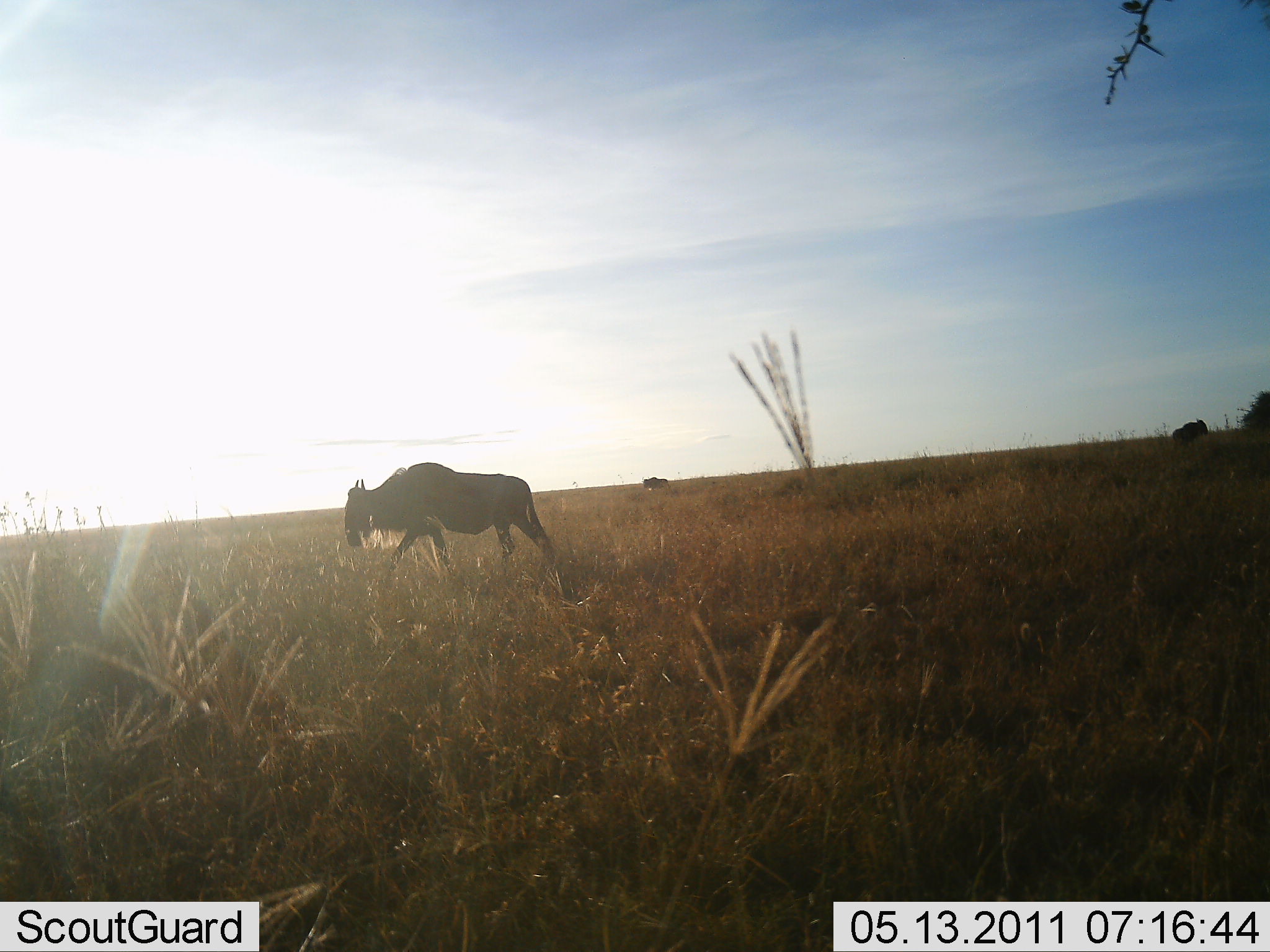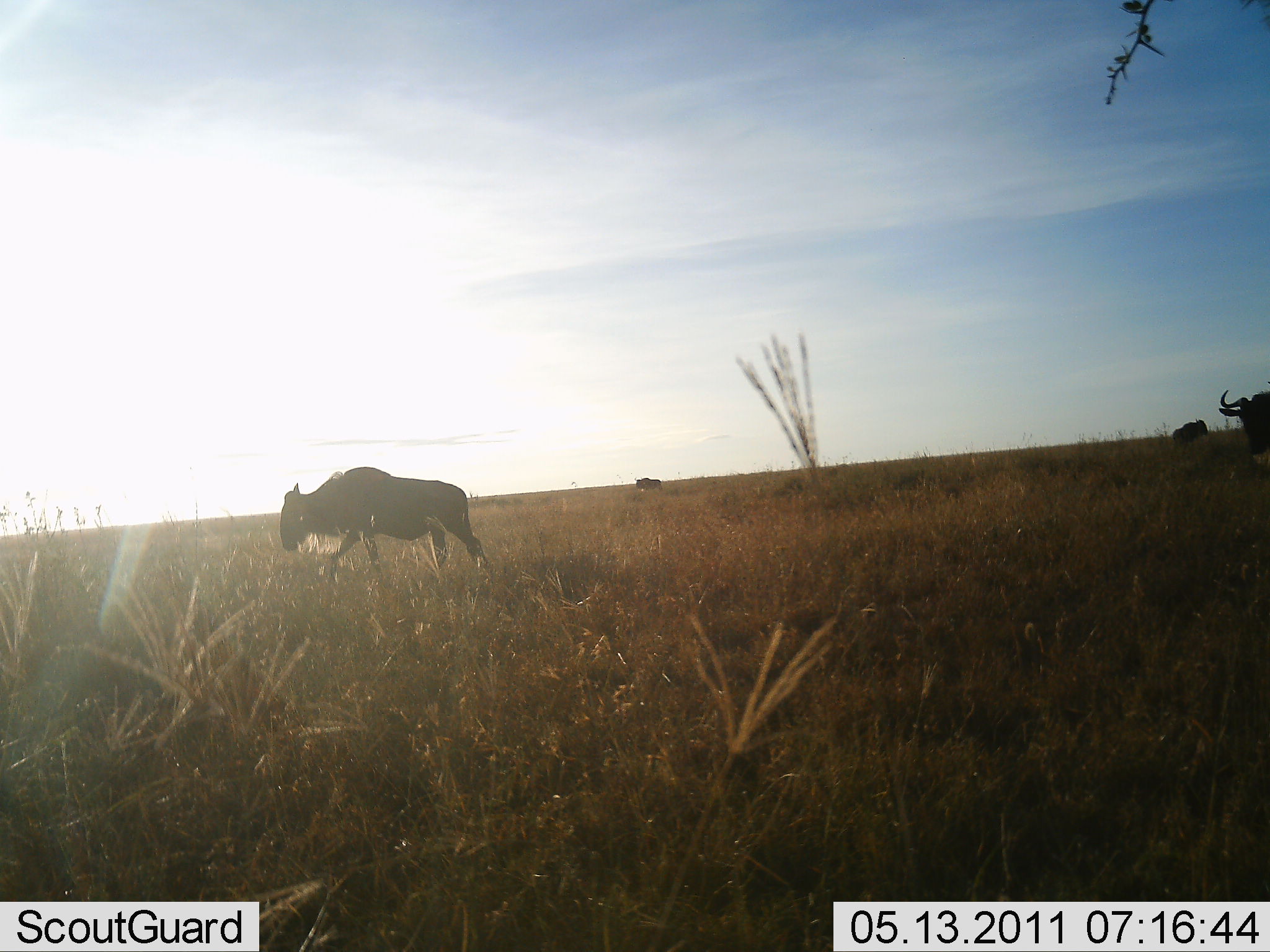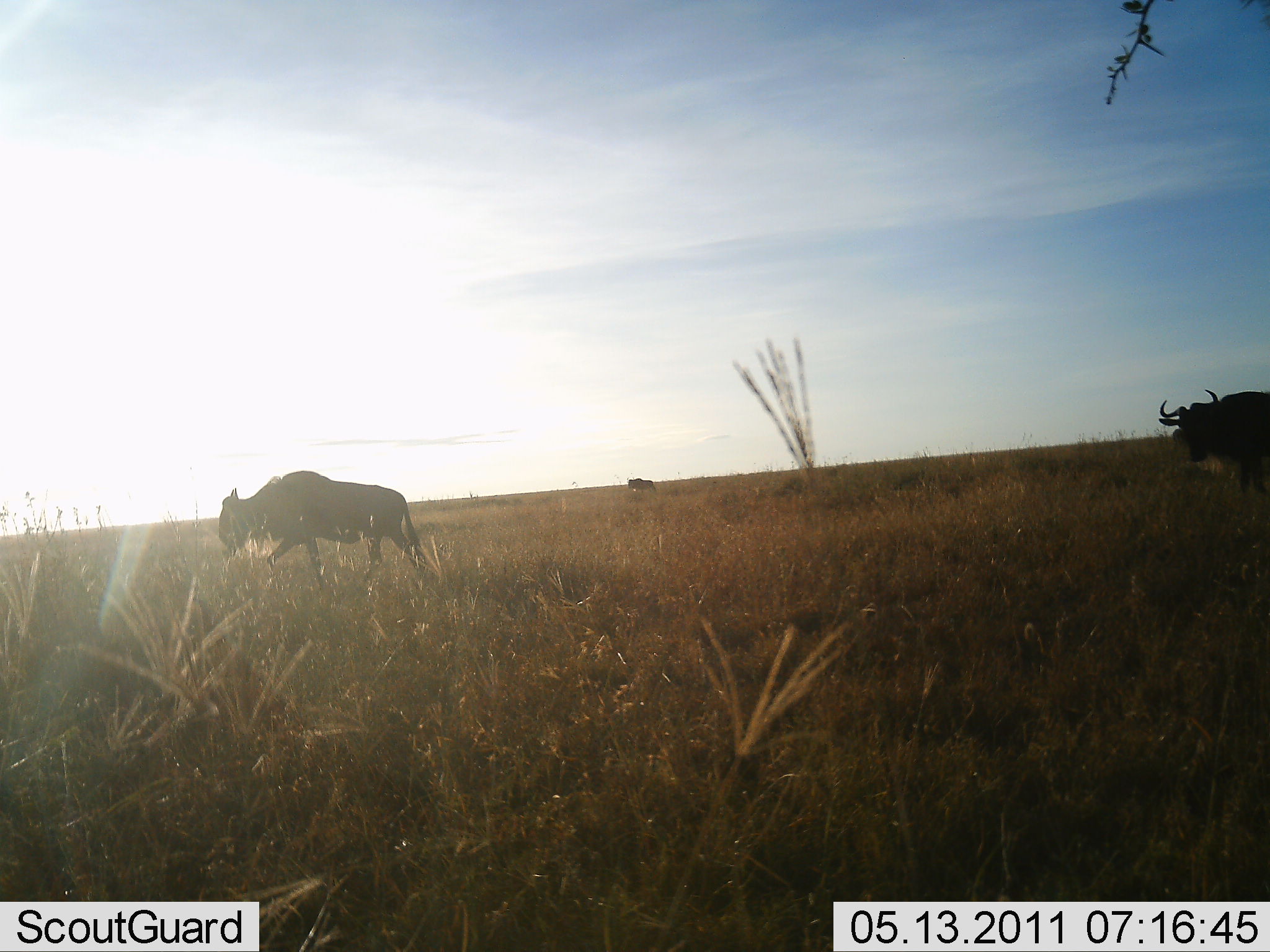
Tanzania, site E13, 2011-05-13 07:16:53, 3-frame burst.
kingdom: Animalia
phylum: Chordata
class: Mammalia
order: Artiodactyla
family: Bovidae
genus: Connochaetes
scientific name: Connochaetes taurinus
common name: blue wildebeest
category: wildebeest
Wildebeest (blue wildebeest) (Connochaetes taurinus), count 3. Behavior (volunteer vote fractions): standing 15%, resting 0%, moving 100%, interacting 0%. Young present (vote fraction): 0%. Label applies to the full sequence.